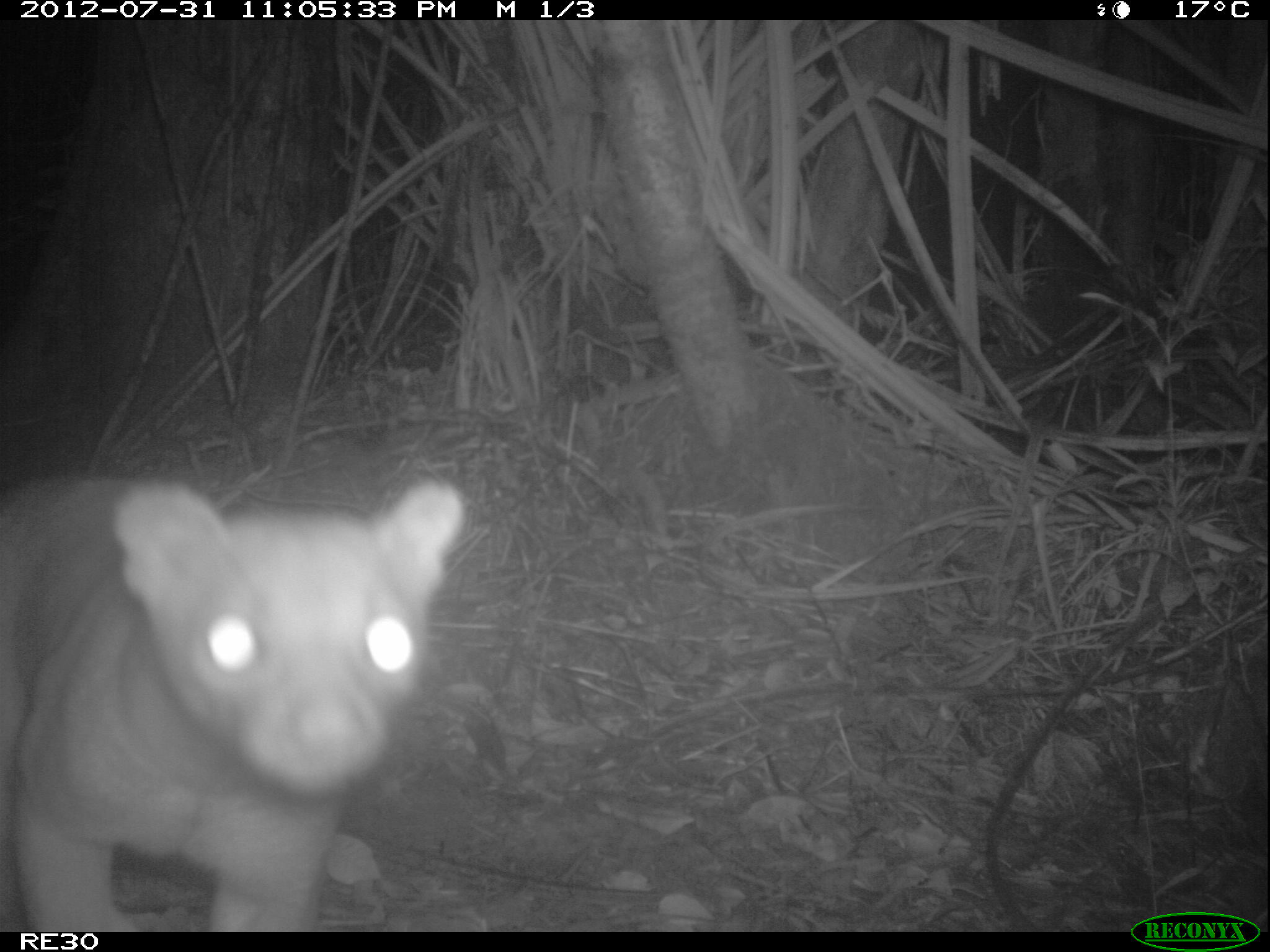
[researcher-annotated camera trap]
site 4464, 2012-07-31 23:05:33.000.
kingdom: Animalia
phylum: Chordata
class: Mammalia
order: Carnivora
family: Eupleridae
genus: Cryptoprocta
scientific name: Cryptoprocta ferox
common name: fossa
Cryptoprocta ferox (fossa), count 1.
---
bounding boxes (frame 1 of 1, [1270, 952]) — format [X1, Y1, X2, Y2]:
cryptoprocta ferox: [0, 472, 465, 932]